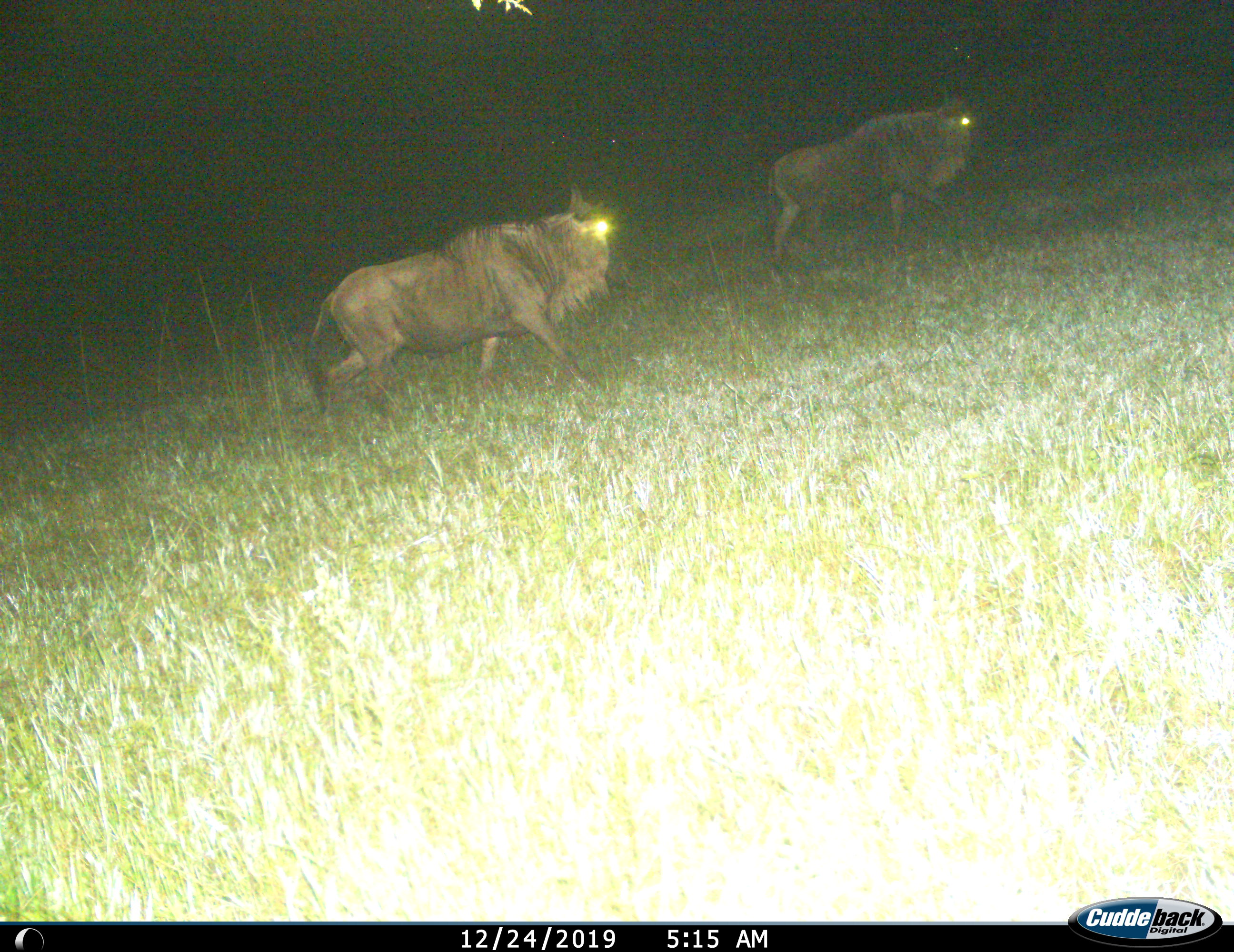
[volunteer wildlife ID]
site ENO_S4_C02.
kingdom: Animalia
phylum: Chordata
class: Mammalia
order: Artiodactyla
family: Bovidae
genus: Connochaetes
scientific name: Connochaetes taurinus taurinus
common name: blue wildebeest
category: wildebeestblue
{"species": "wildebeestblue (blue wildebeest) (Connochaetes taurinus taurinus)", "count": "2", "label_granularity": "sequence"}